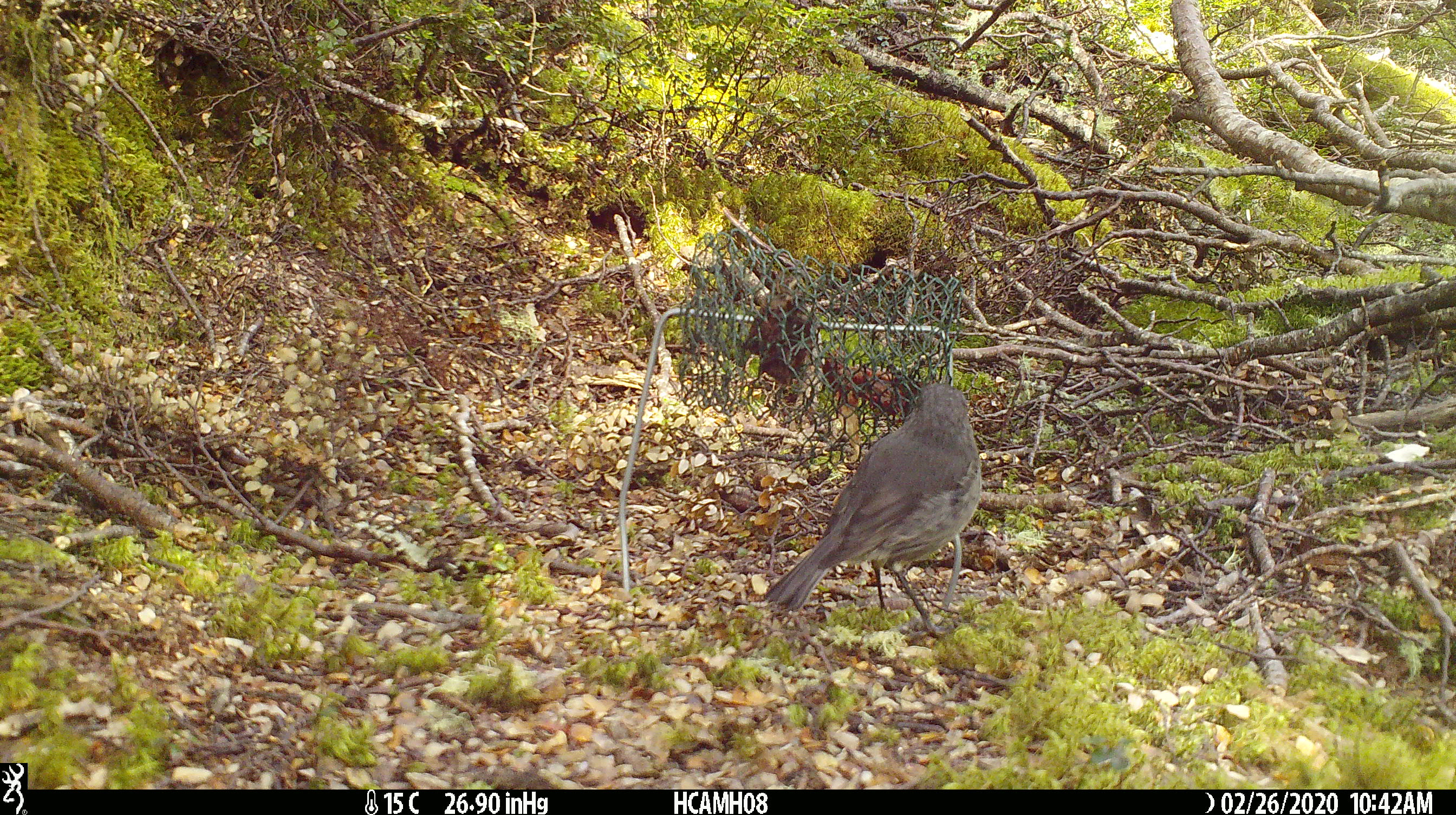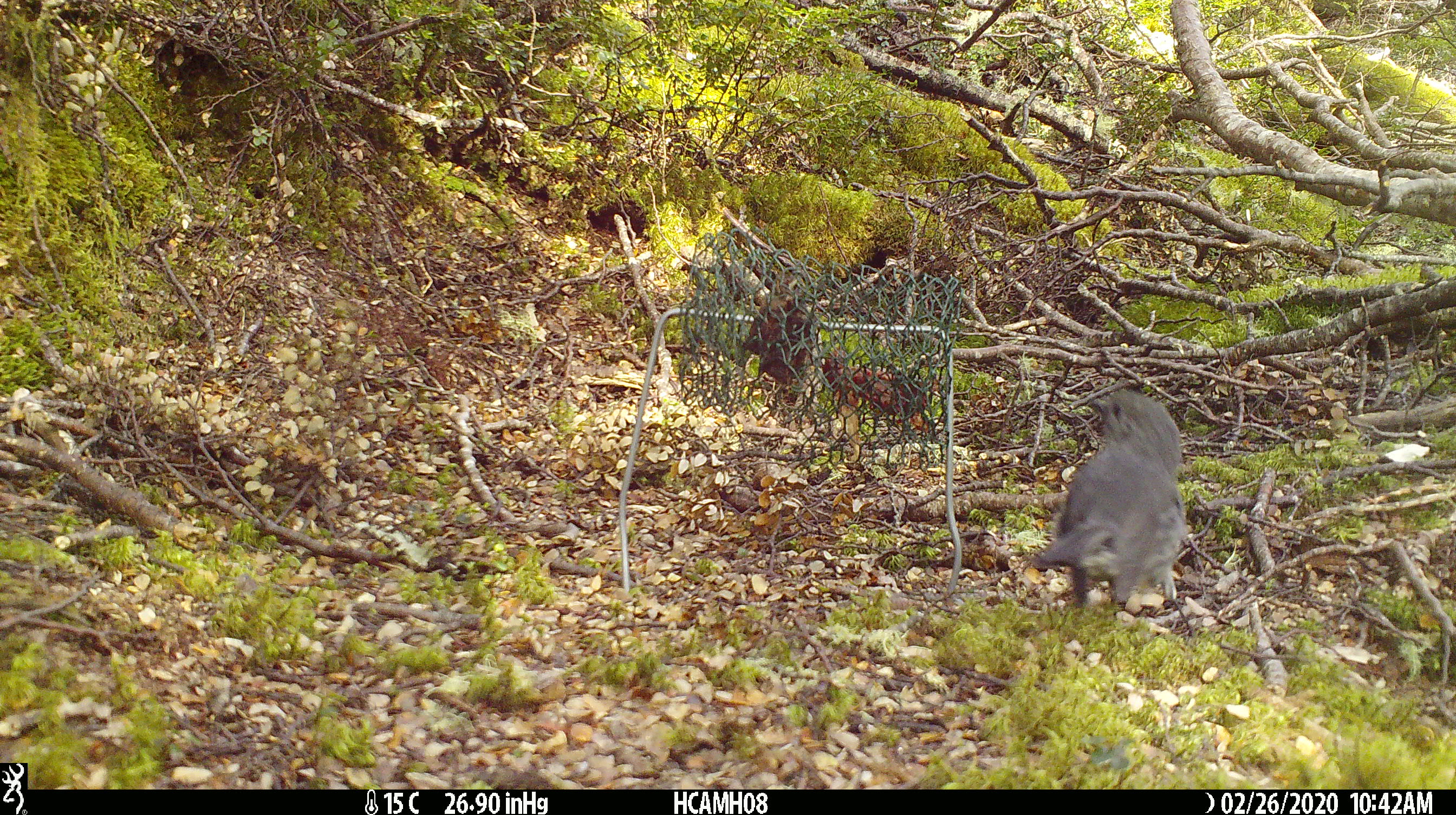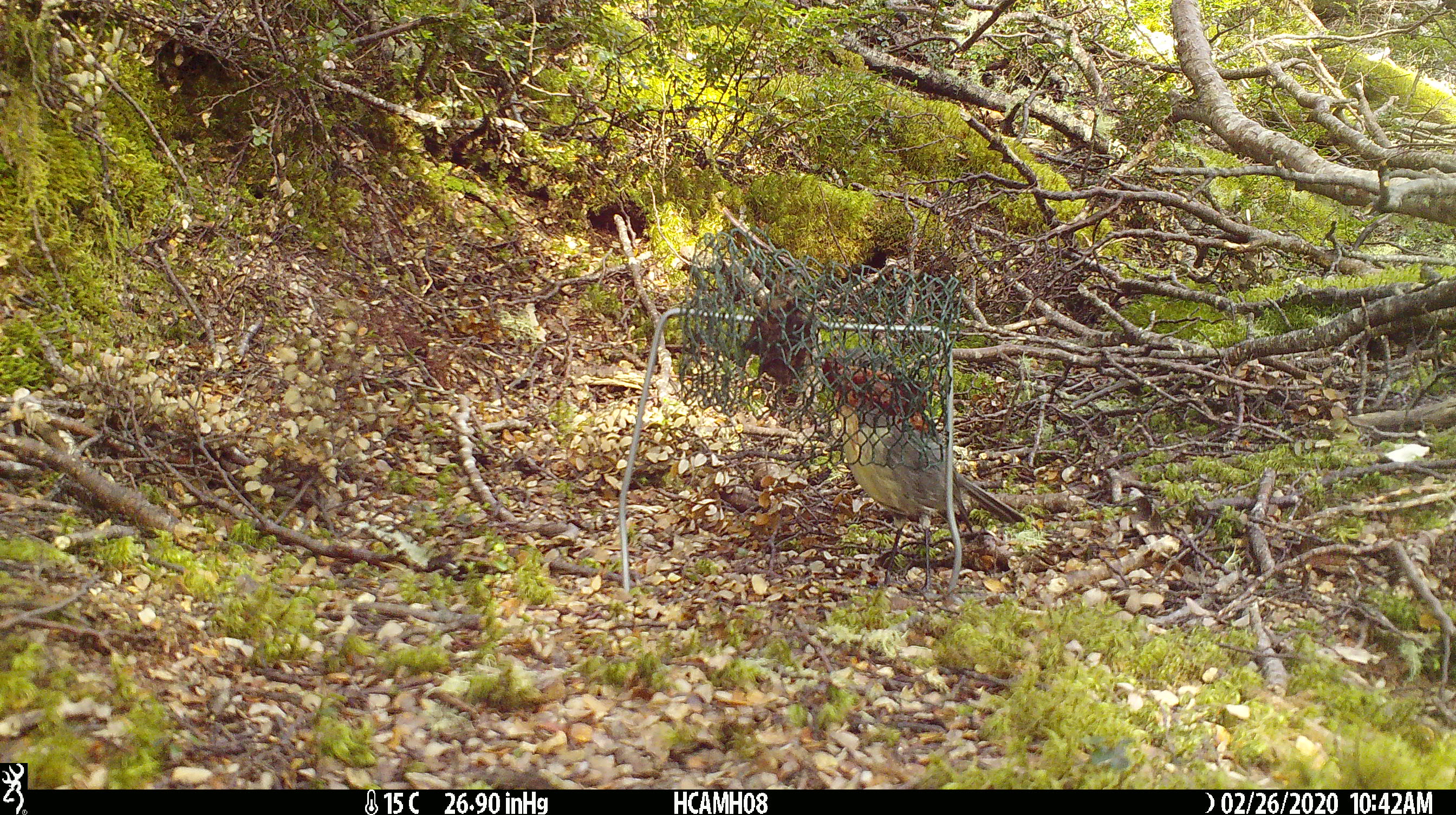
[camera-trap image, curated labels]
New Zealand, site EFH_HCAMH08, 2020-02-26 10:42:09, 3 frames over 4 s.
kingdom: Animalia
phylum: Chordata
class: Mammalia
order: Rodentia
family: Muridae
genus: Mus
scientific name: Mus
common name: mouse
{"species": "mouse (Mus)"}